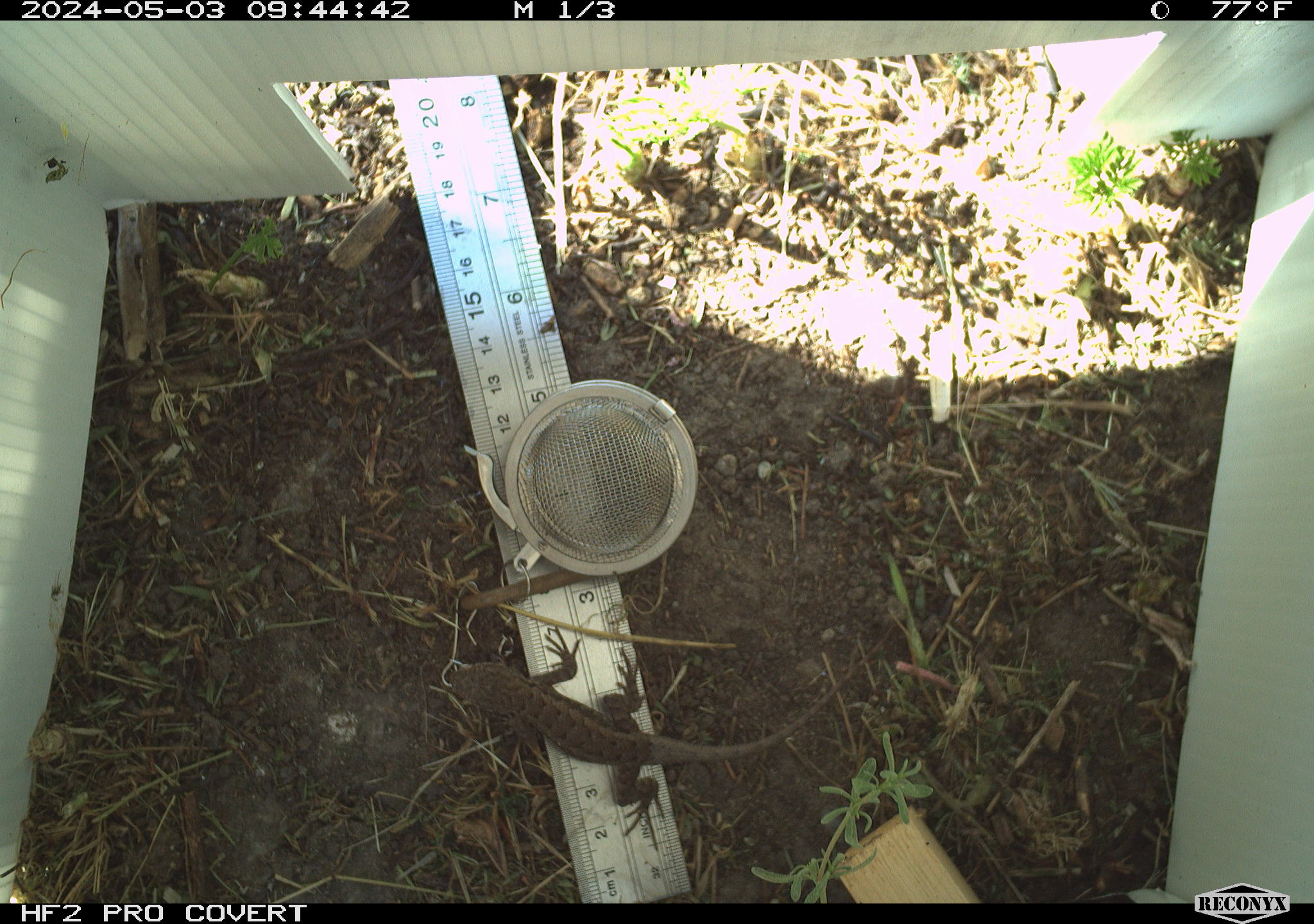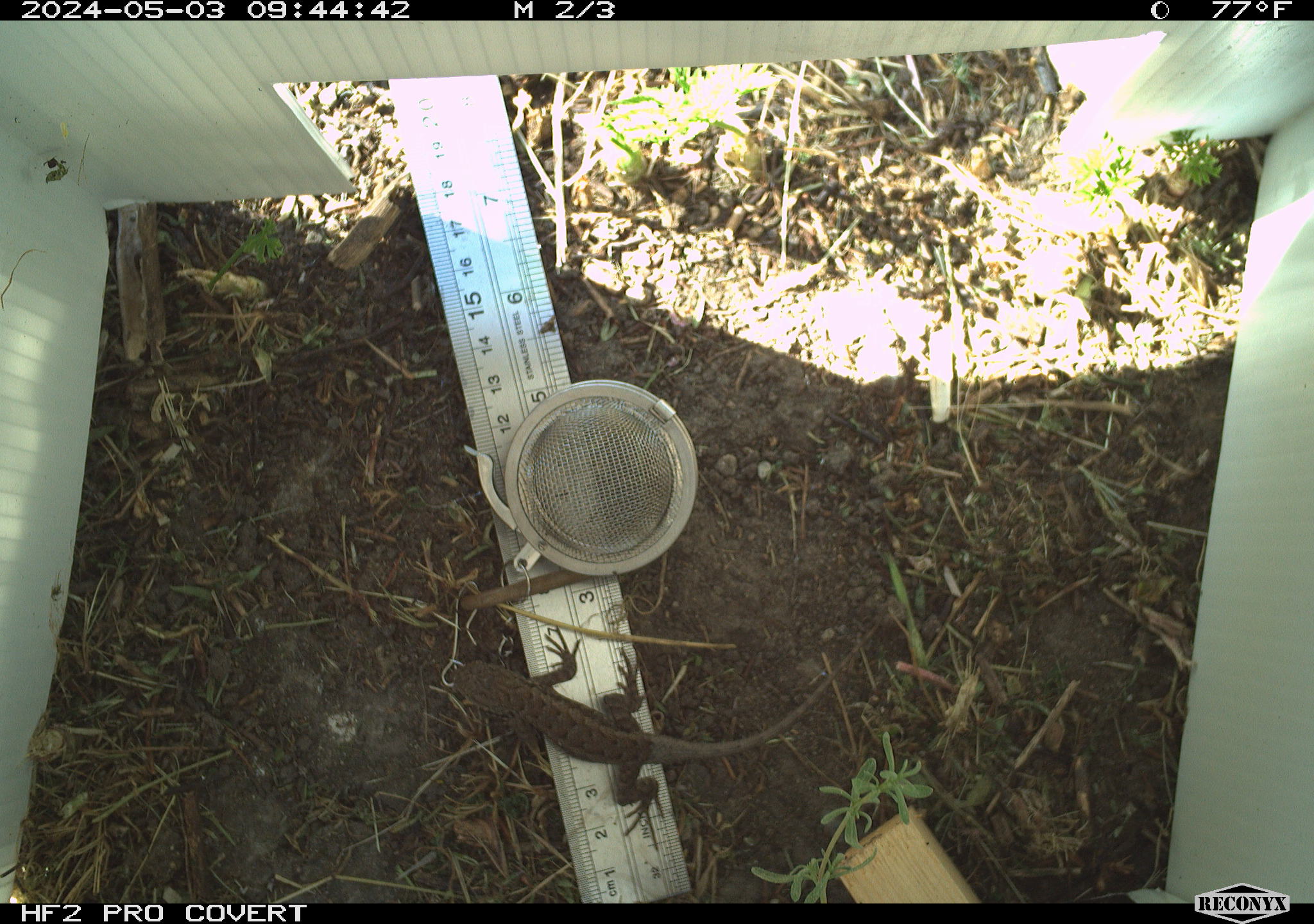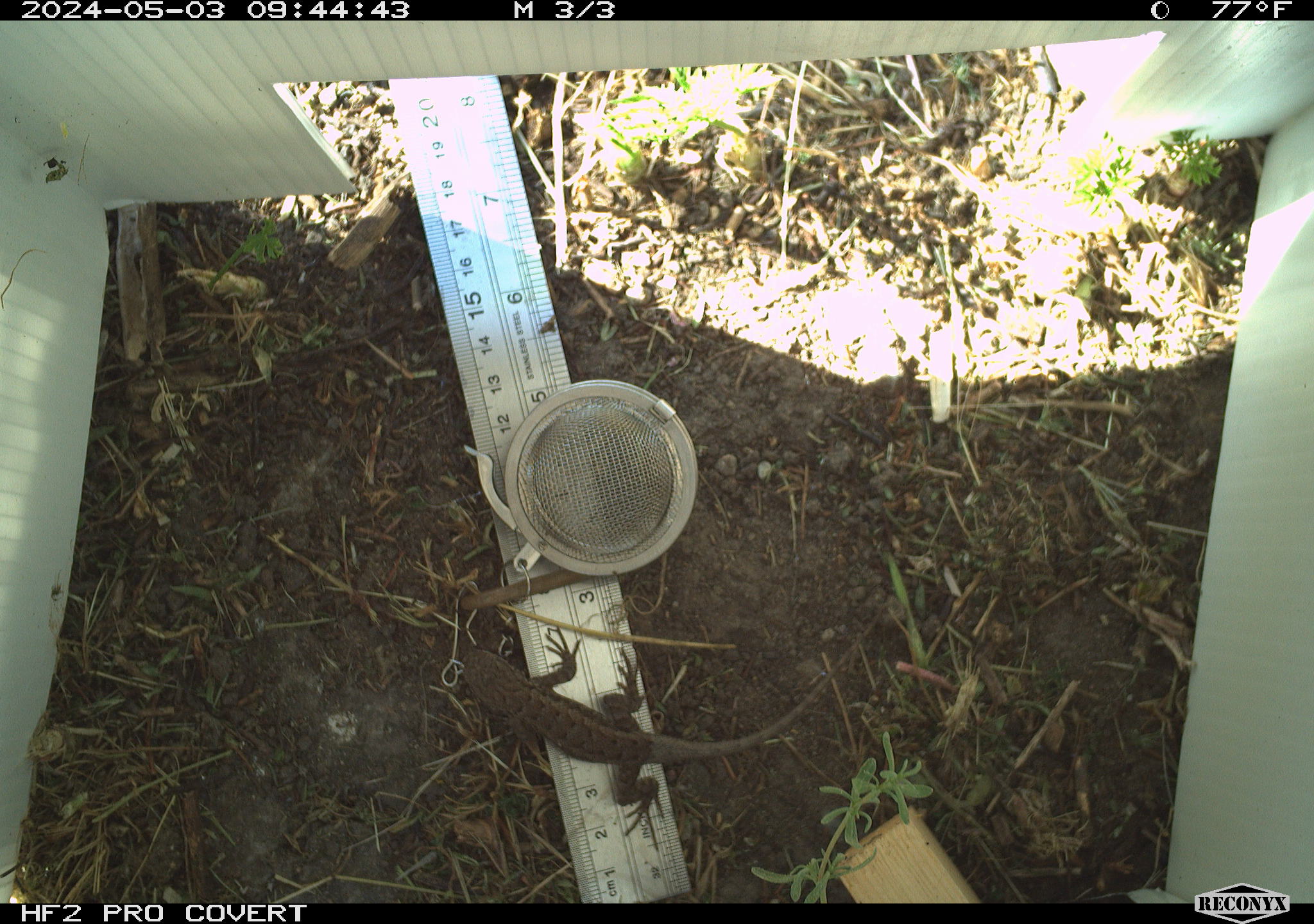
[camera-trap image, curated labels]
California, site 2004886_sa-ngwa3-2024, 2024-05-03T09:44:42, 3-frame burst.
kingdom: Animalia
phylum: Chordata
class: Reptilia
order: Squamata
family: Phrynosomatidae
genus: Sceloporus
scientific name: Sceloporus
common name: spiny lizards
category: sceloporus species